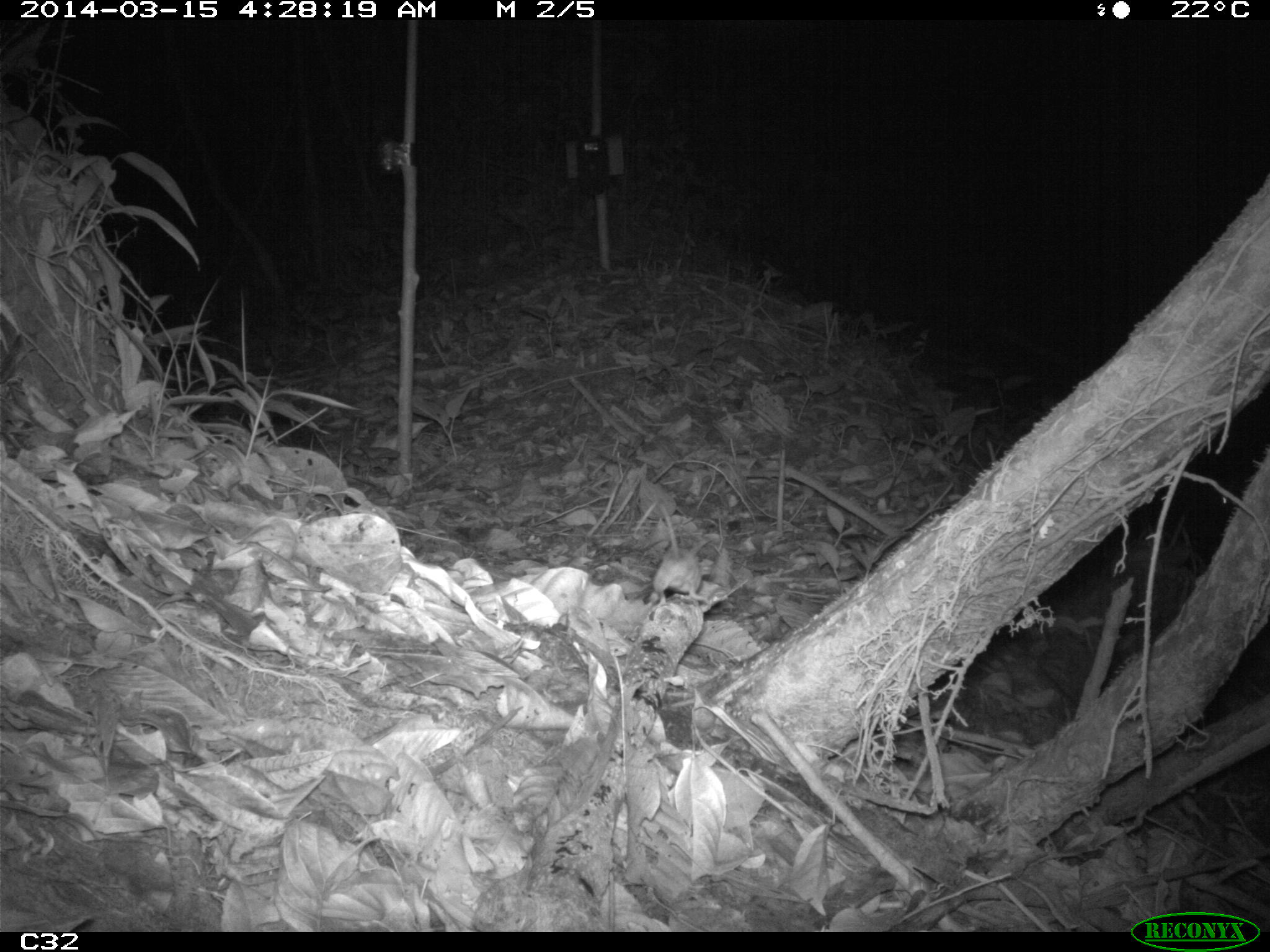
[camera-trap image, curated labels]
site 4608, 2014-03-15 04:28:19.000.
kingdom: Animalia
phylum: Chordata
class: Mammalia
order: Didelphimorphia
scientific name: Didelphimorphia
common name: opossum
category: unknown opossum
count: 1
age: adult